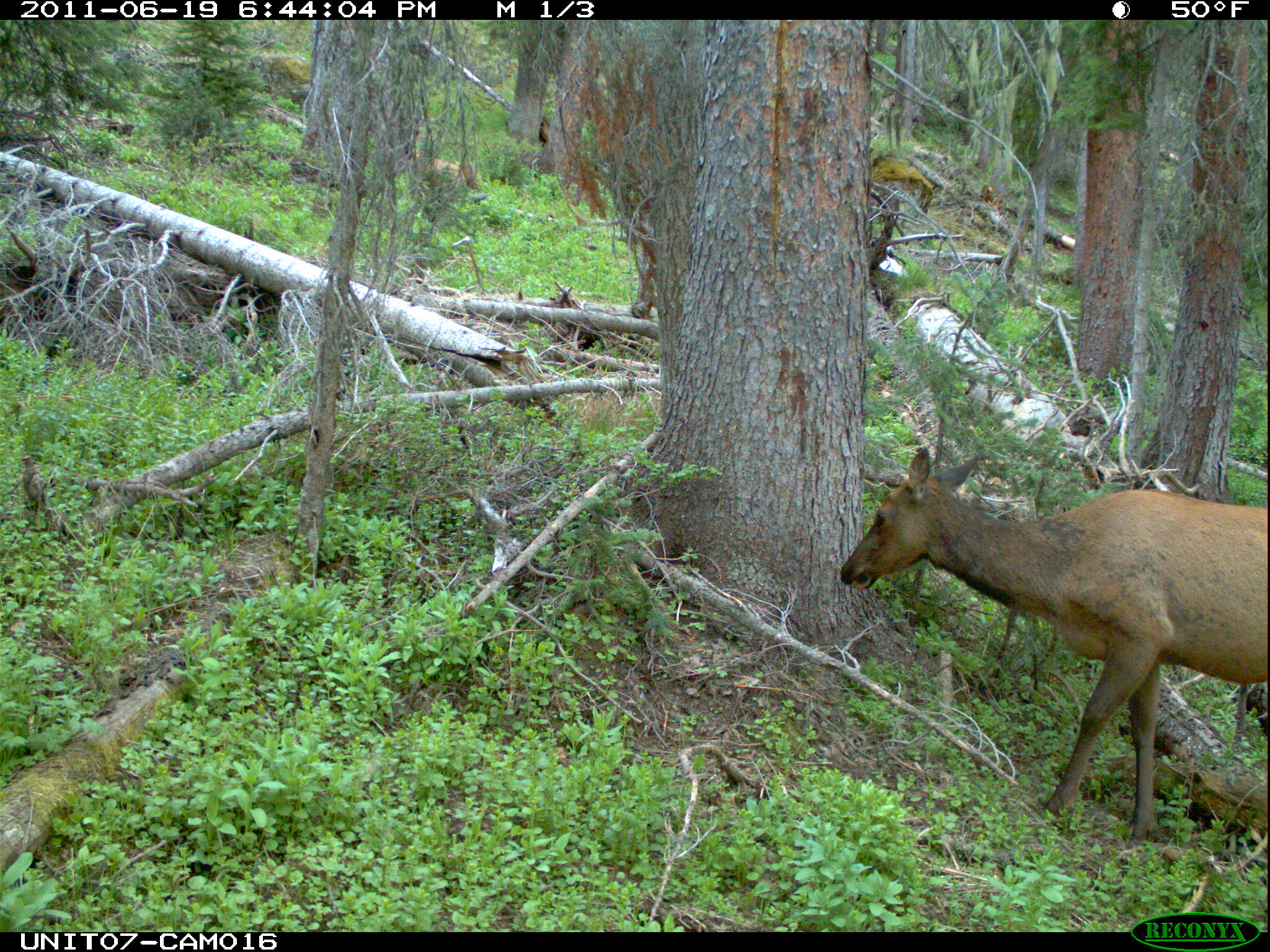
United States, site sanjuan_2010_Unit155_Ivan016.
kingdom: Animalia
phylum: Chordata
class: Mammalia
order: Artiodactyla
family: Cervidae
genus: Cervus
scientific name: Cervus elaphus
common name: red deer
Cervus elaphus (red deer).